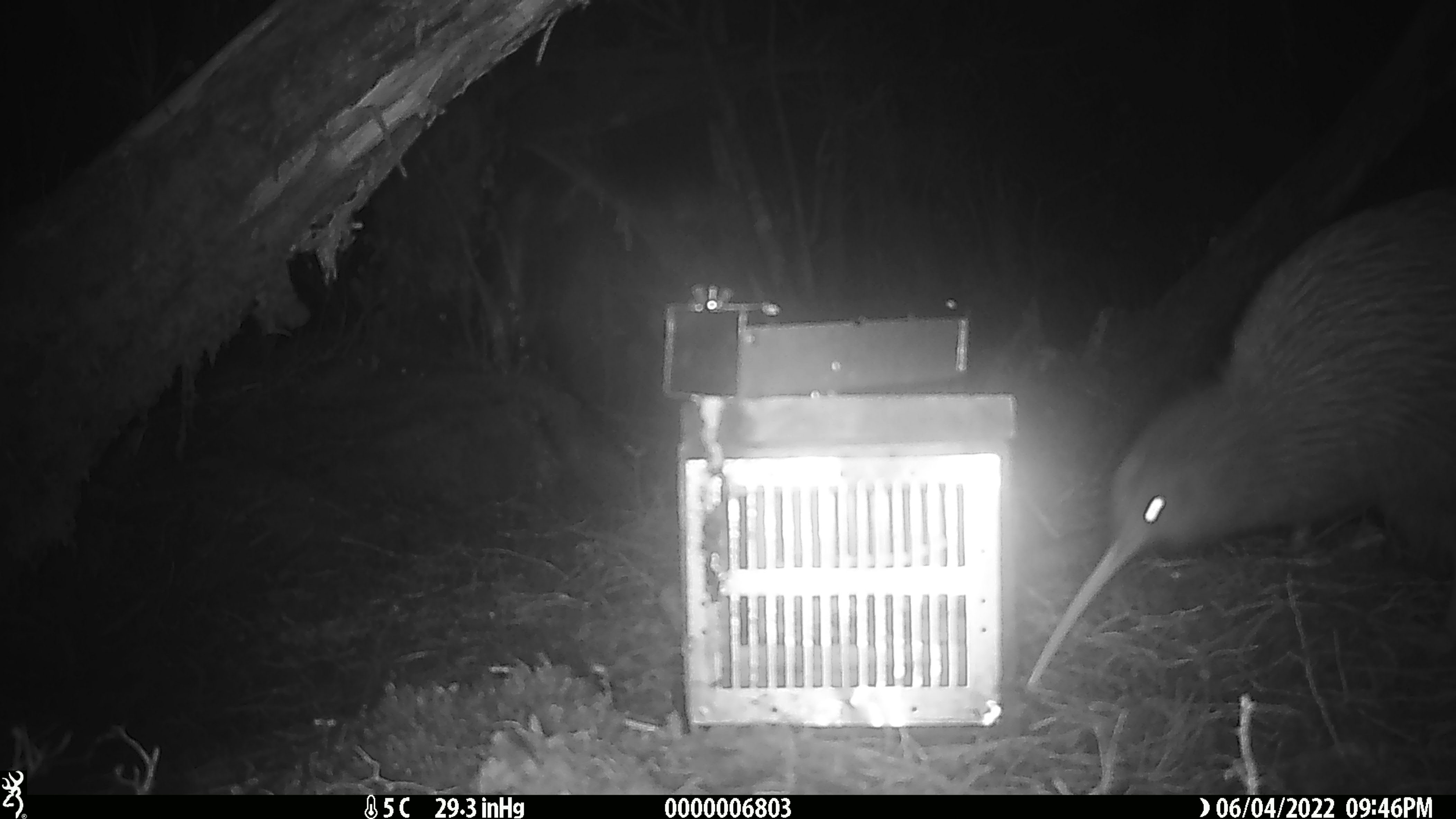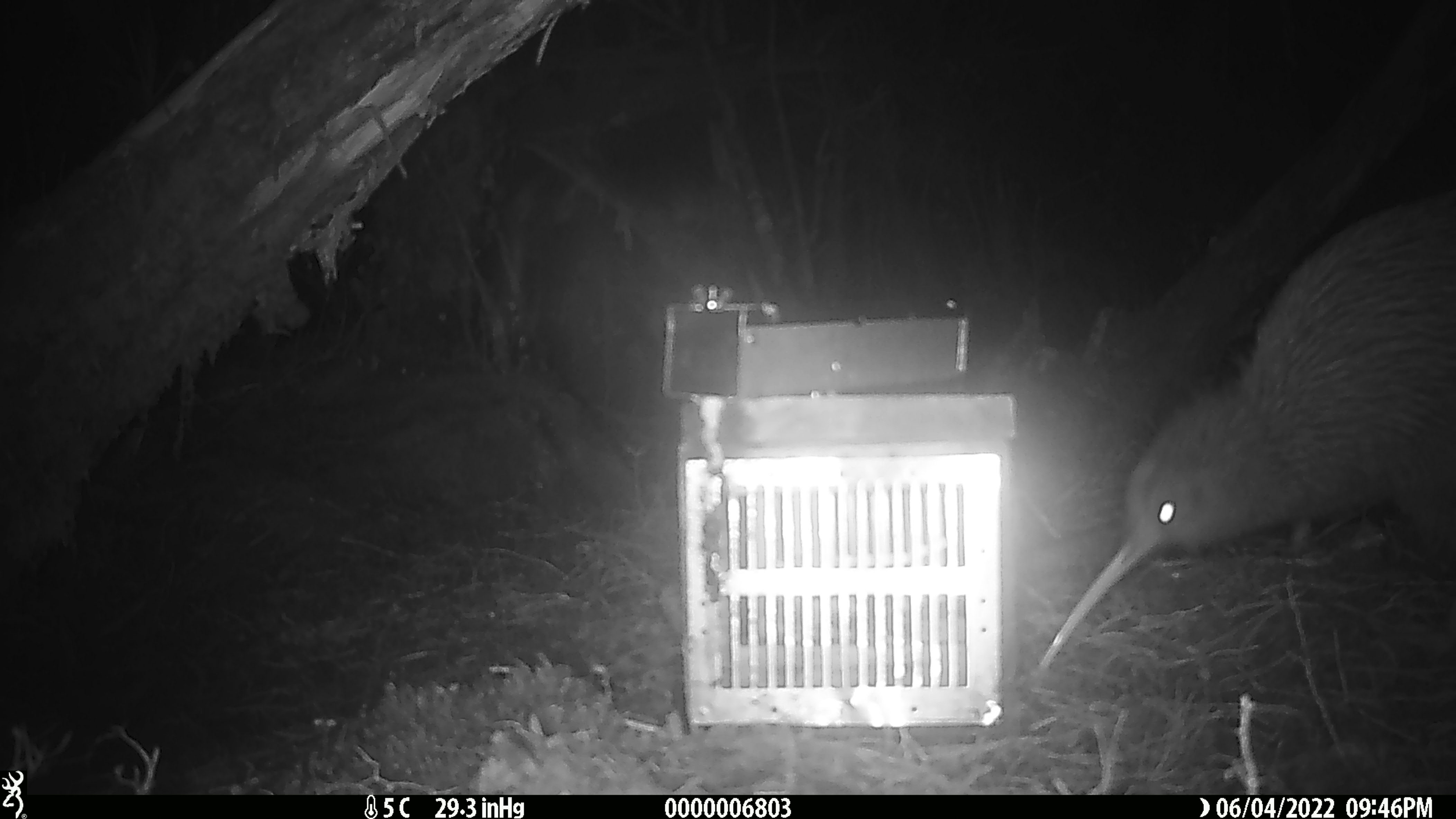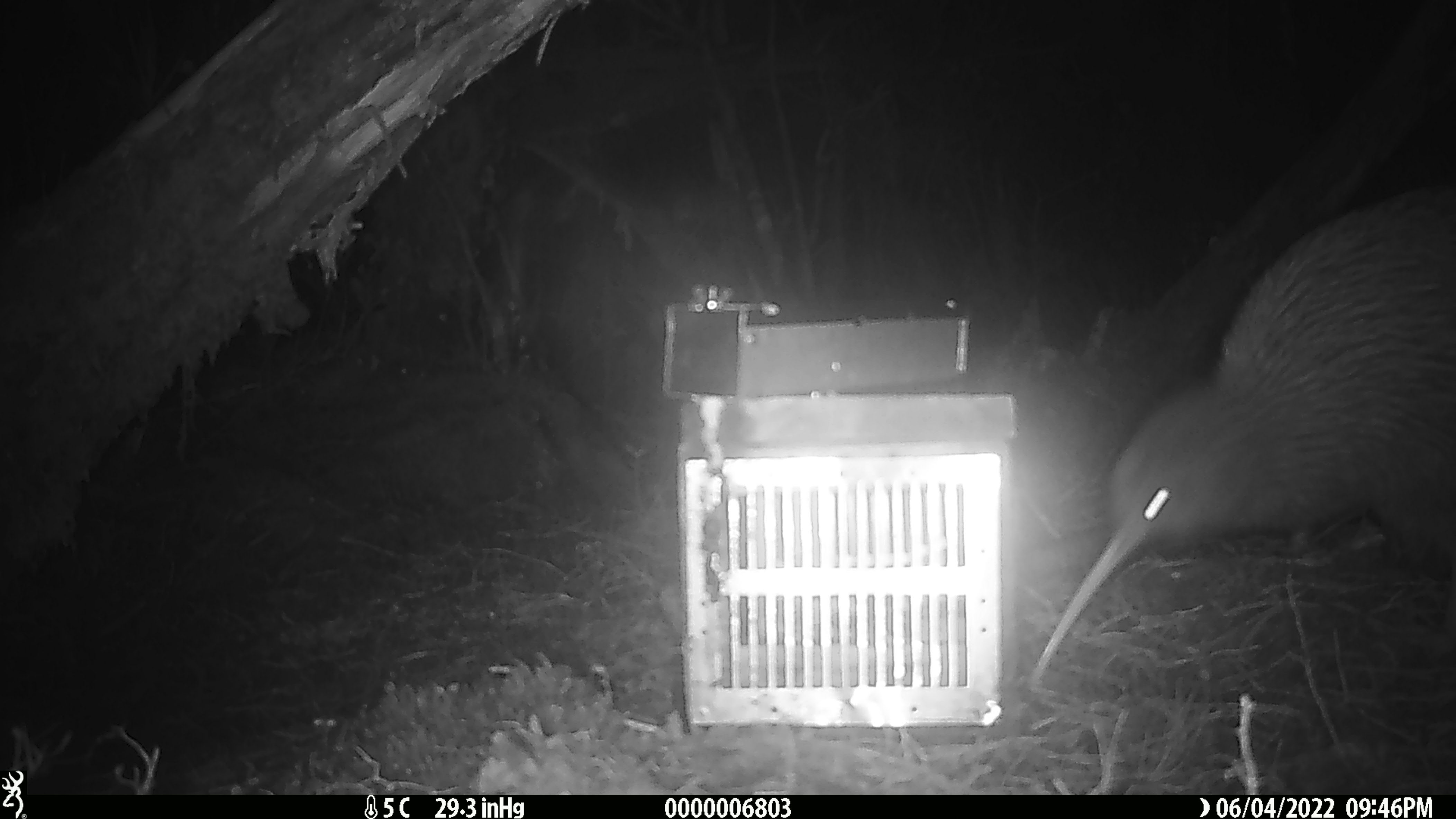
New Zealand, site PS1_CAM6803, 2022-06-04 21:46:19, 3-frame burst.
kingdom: Animalia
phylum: Chordata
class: Aves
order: Apterygiformes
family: Apterygidae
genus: Apteryx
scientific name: Apteryx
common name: kiwi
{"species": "kiwi (Apteryx)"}